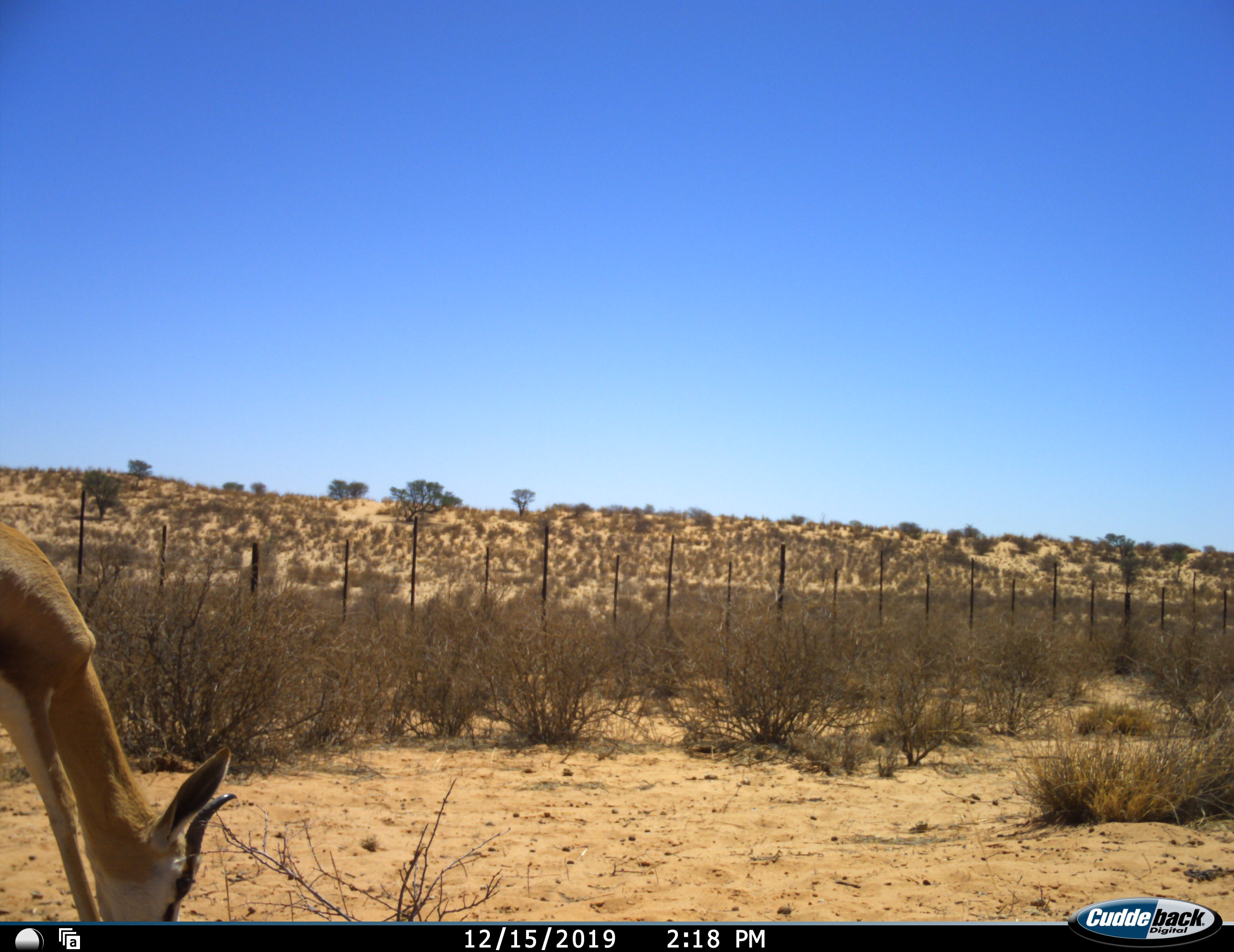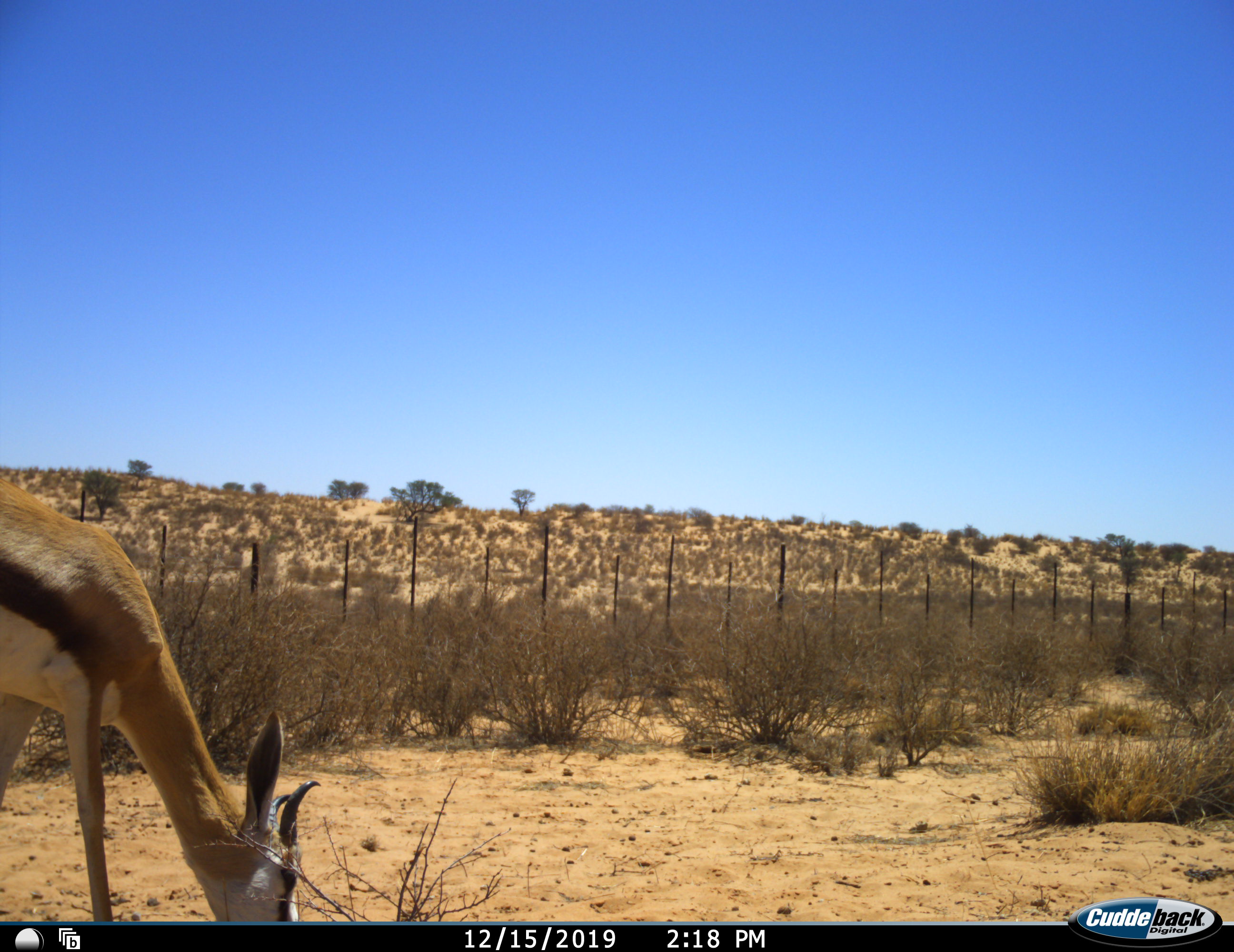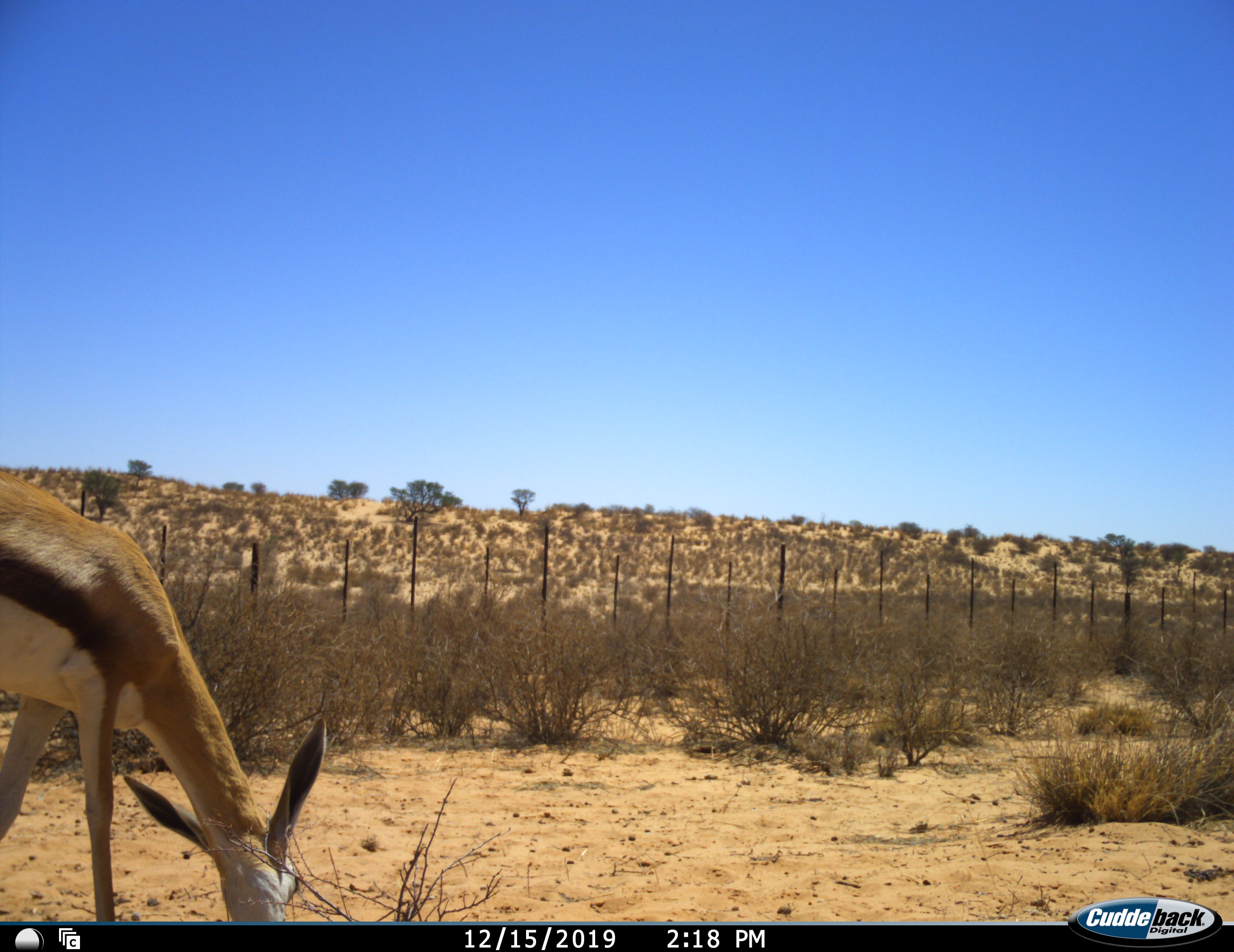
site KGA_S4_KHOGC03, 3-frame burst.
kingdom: Animalia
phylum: Chordata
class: Mammalia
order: Artiodactyla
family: Bovidae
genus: Antidorcas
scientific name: Antidorcas marsupialis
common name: springbok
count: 1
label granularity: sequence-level